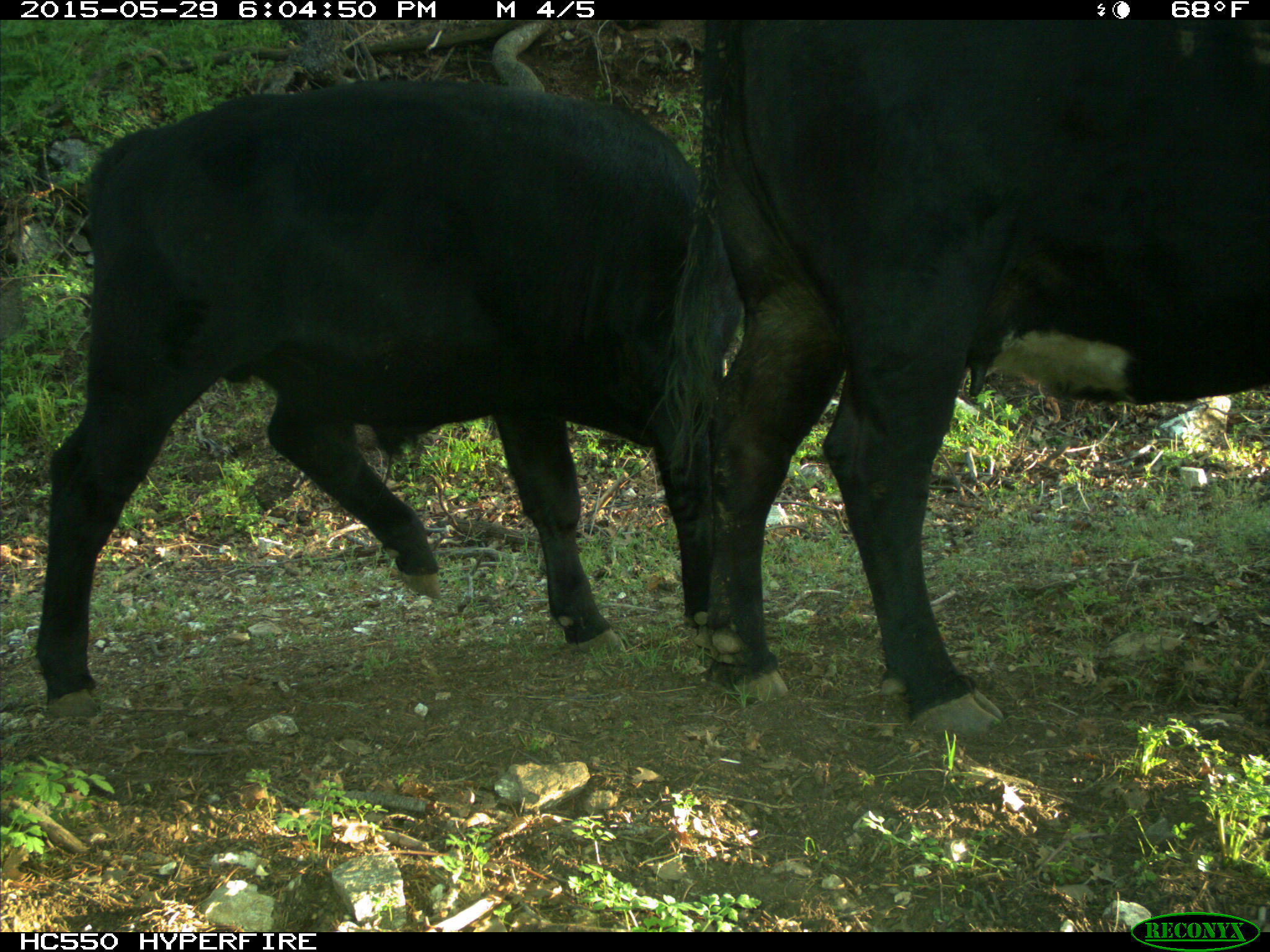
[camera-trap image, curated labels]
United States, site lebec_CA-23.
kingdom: Animalia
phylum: Chordata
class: Mammalia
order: Artiodactyla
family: Bovidae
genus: Bos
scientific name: Bos taurus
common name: domestic cow